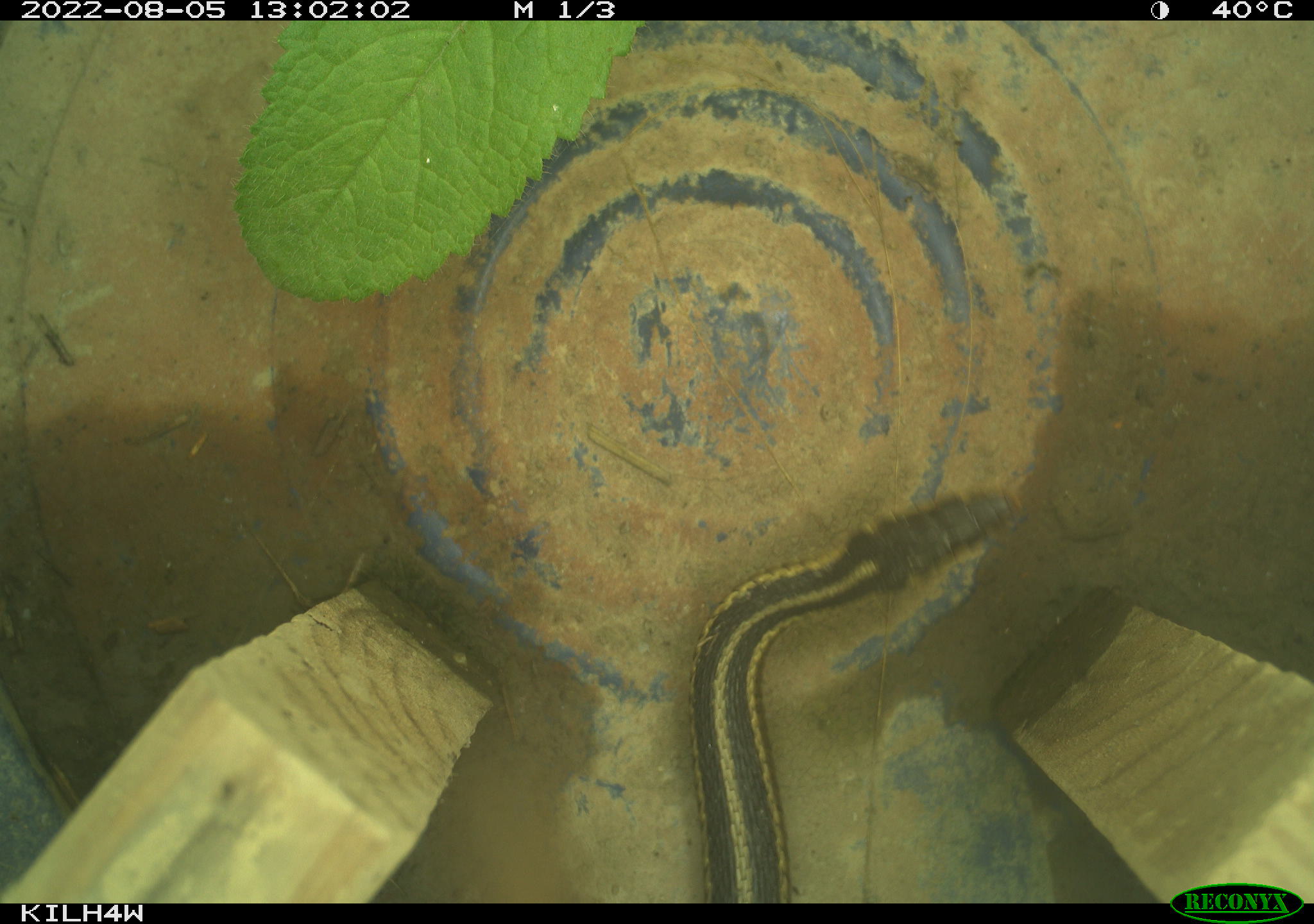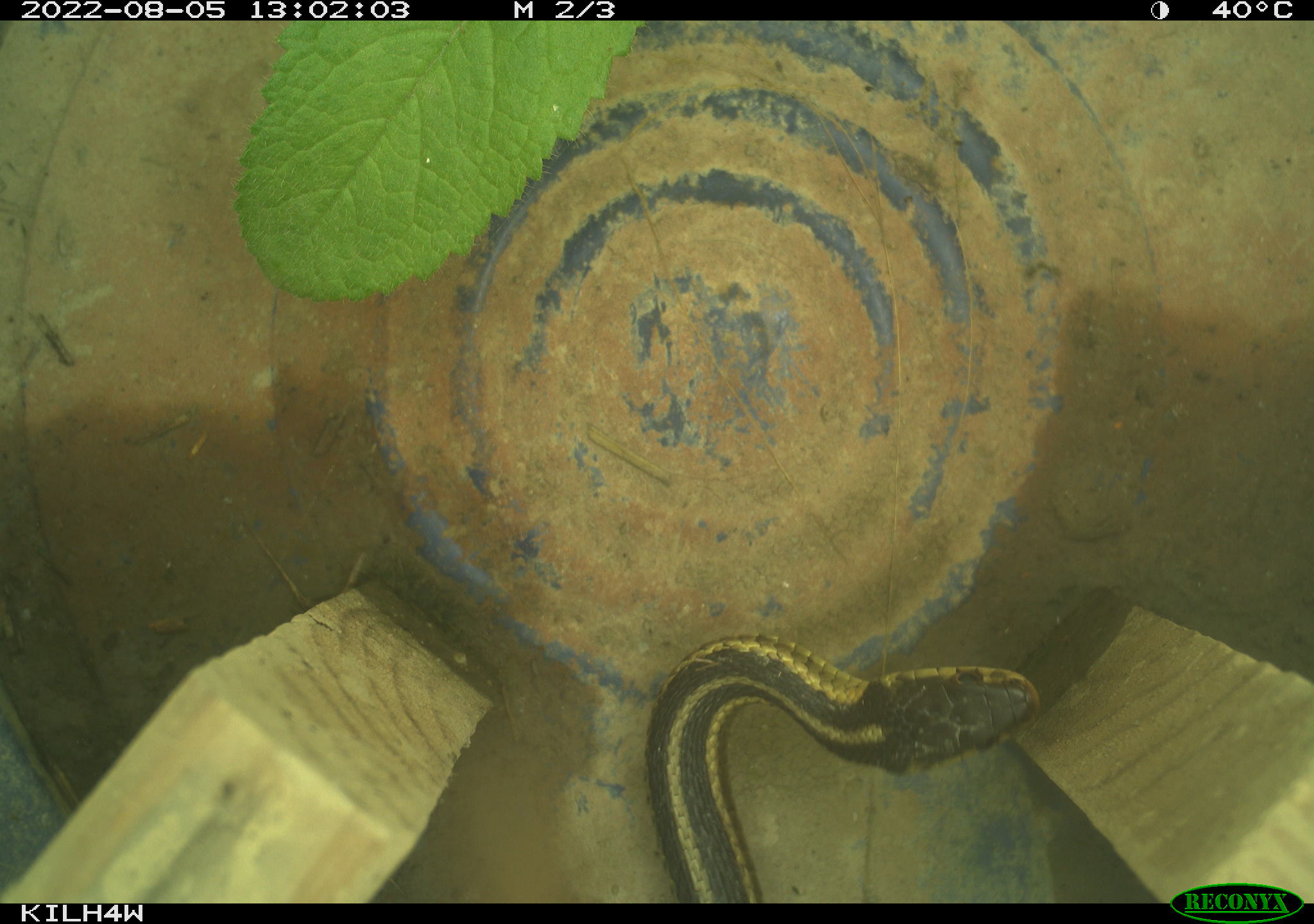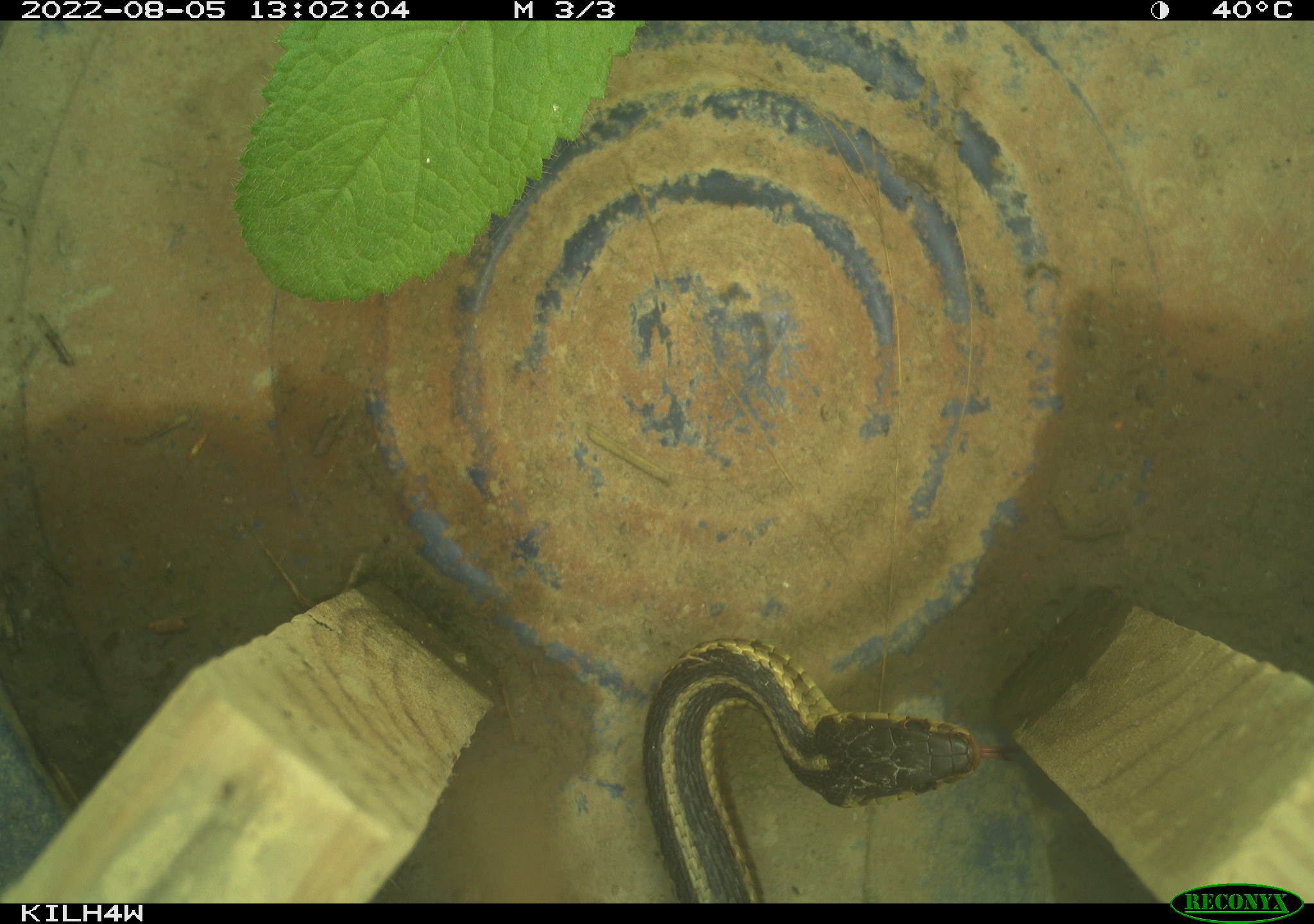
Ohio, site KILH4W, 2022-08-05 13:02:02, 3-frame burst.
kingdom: Animalia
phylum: Chordata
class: Reptilia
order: Squamata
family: Colubridae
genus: Thamnophis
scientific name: Thamnophis sirtalis sirtalis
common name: eastern gartersnake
Eastern gartersnake (Thamnophis sirtalis sirtalis).